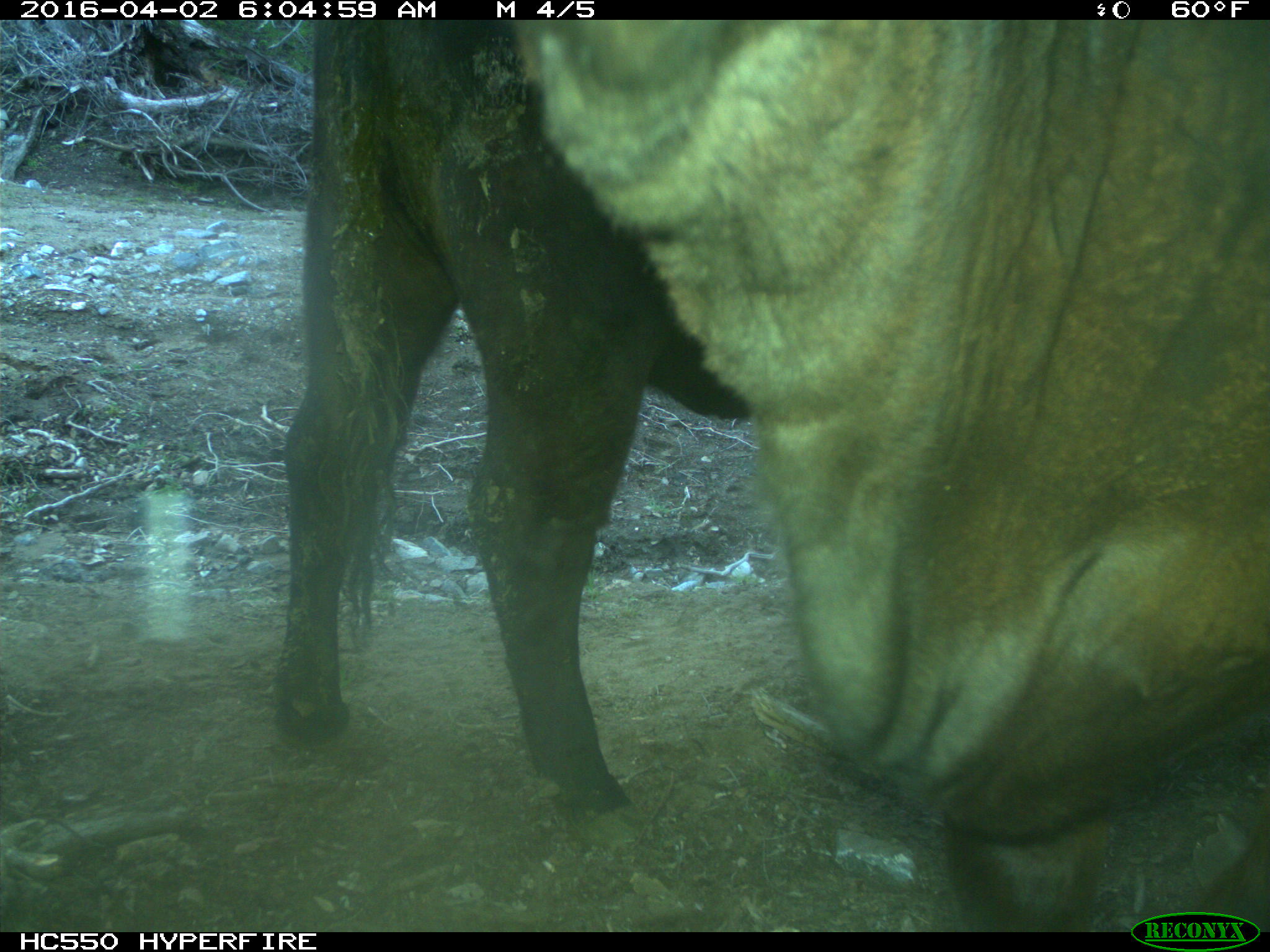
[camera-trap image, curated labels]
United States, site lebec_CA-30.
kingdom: Animalia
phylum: Chordata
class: Mammalia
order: Artiodactyla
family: Bovidae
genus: Bos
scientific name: Bos taurus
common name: domestic cow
Bos taurus (domestic cow).